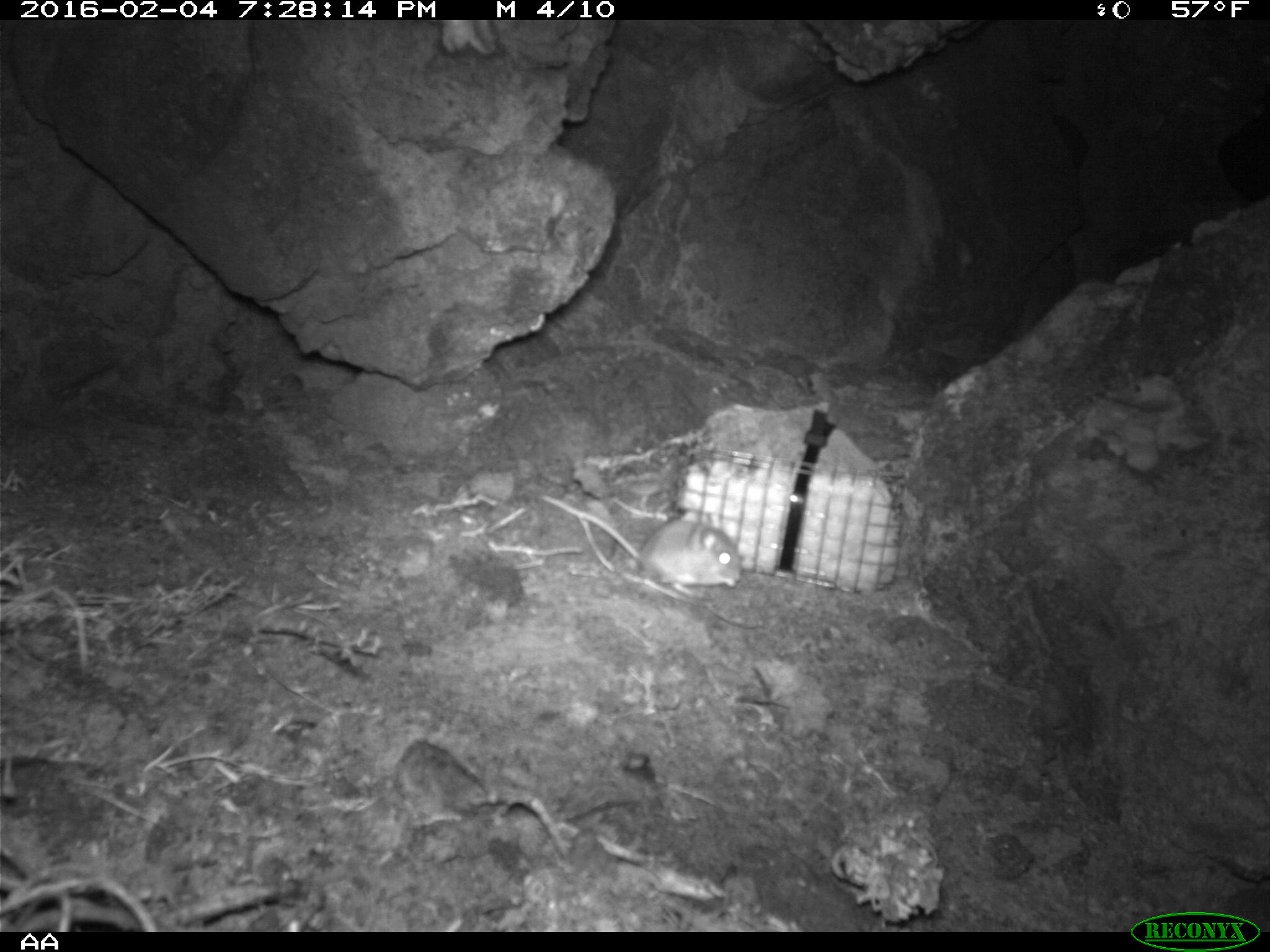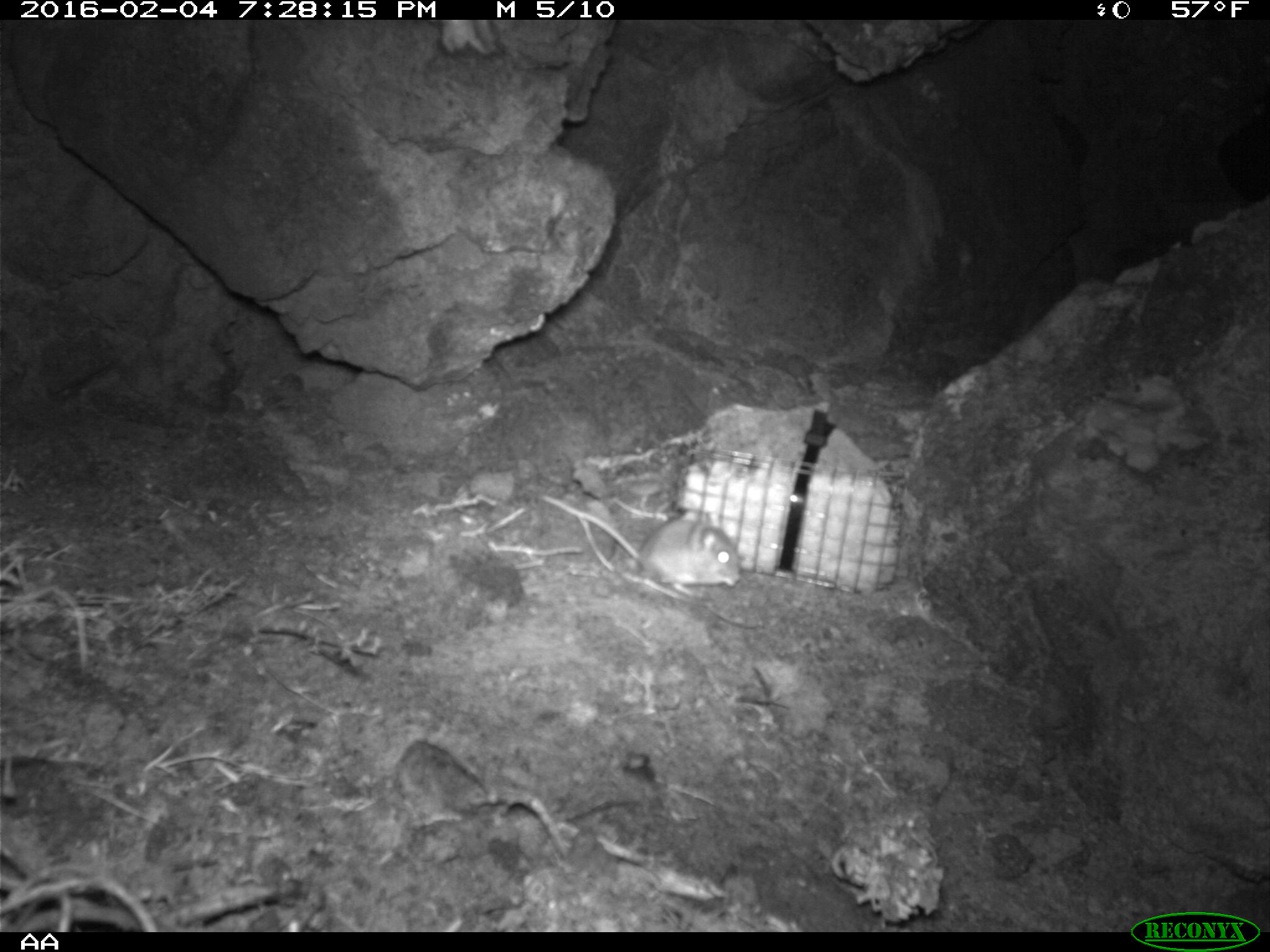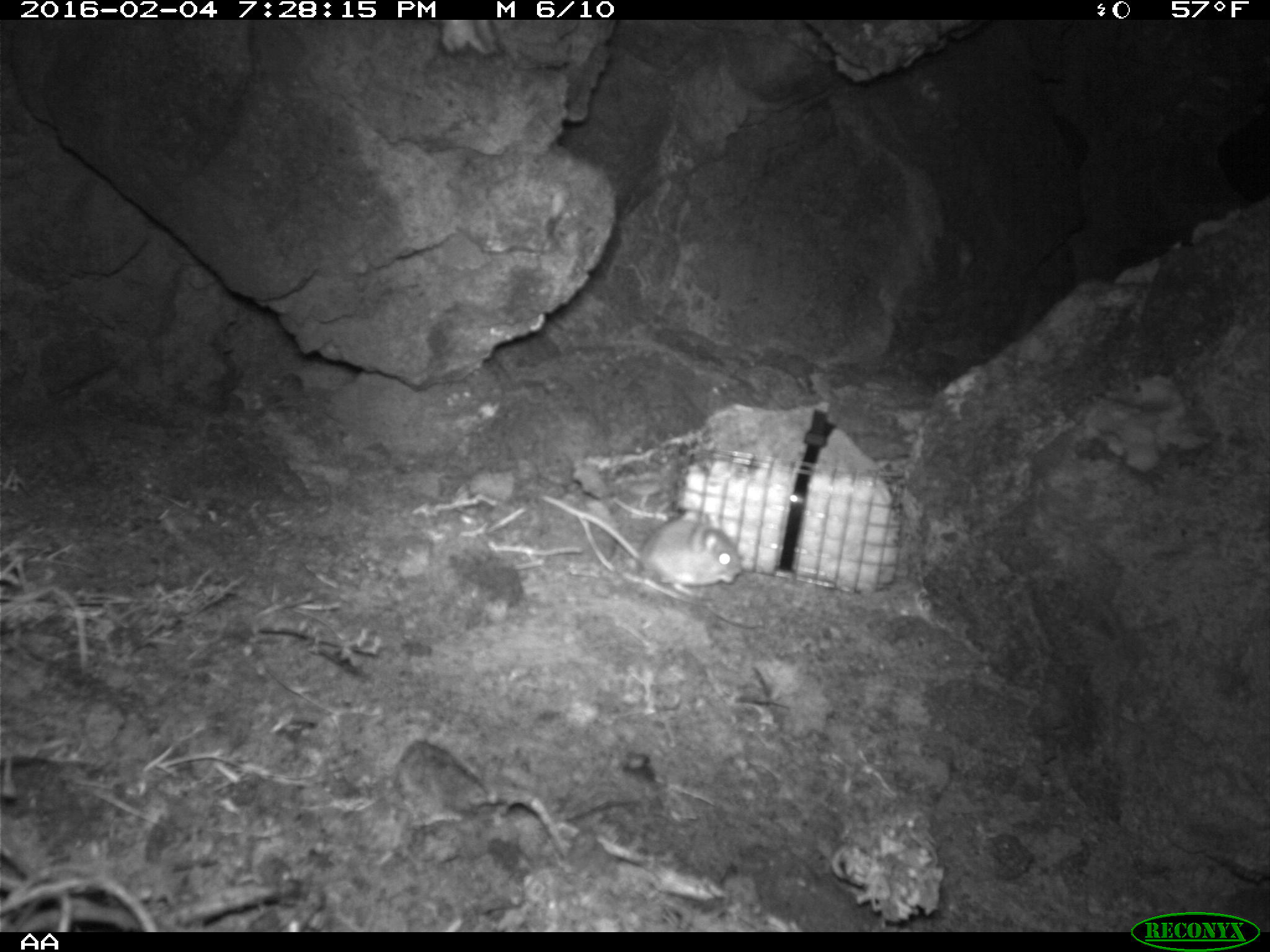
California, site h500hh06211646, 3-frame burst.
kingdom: Animalia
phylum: Chordata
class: Mammalia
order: Rodentia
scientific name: Rodentia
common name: rodent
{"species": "rodent (Rodentia)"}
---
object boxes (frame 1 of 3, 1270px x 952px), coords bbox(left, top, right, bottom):
rodent: bbox(541, 495, 743, 589)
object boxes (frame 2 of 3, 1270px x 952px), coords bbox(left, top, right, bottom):
rodent: bbox(538, 491, 740, 597)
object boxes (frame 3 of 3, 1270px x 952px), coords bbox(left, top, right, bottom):
rodent: bbox(538, 495, 740, 594)